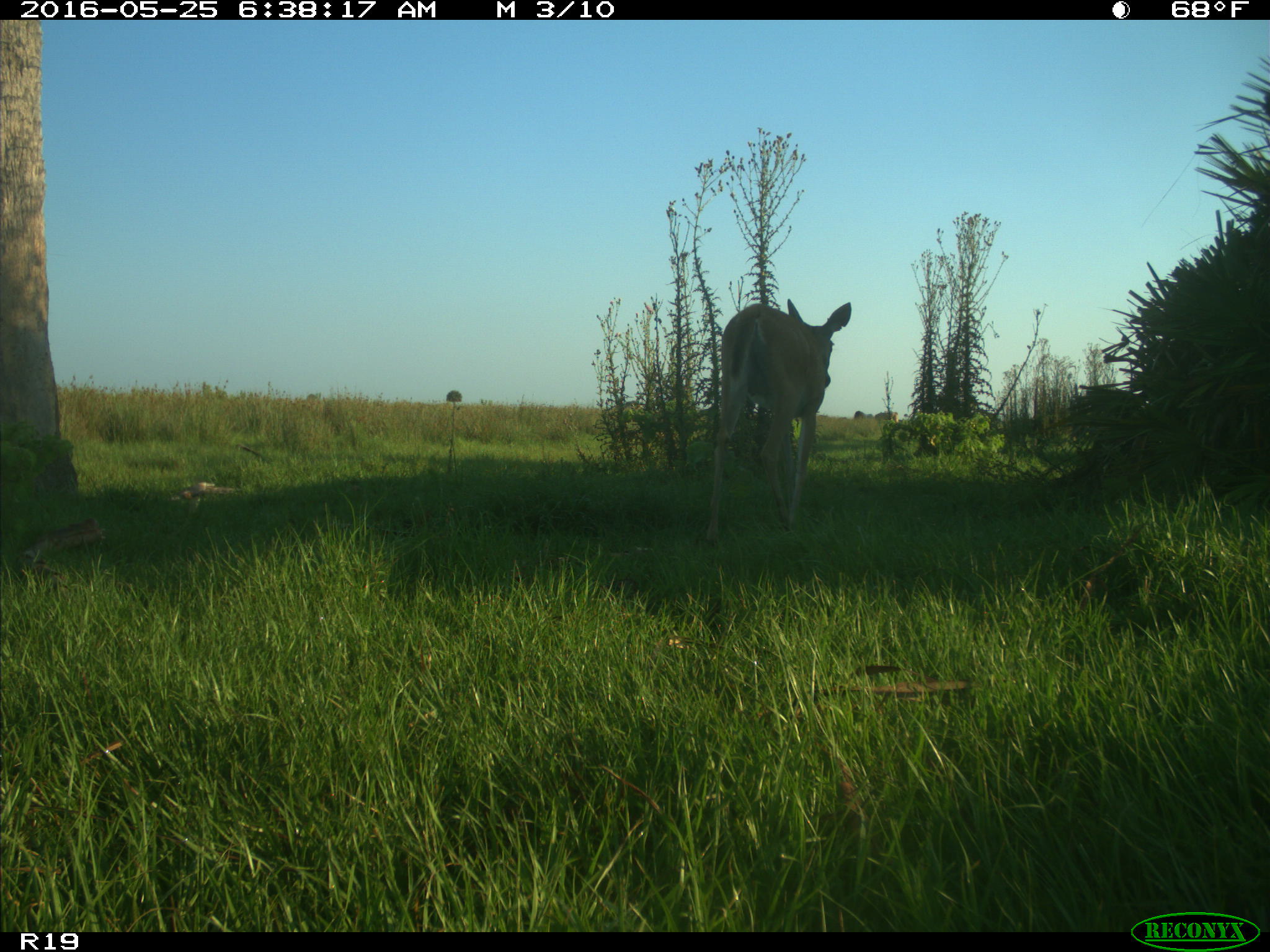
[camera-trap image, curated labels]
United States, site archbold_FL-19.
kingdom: Animalia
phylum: Chordata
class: Mammalia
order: Artiodactyla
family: Cervidae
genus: Odocoileus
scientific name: Odocoileus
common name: deer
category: unidentified deer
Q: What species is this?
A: Unidentified deer (deer) (Odocoileus).